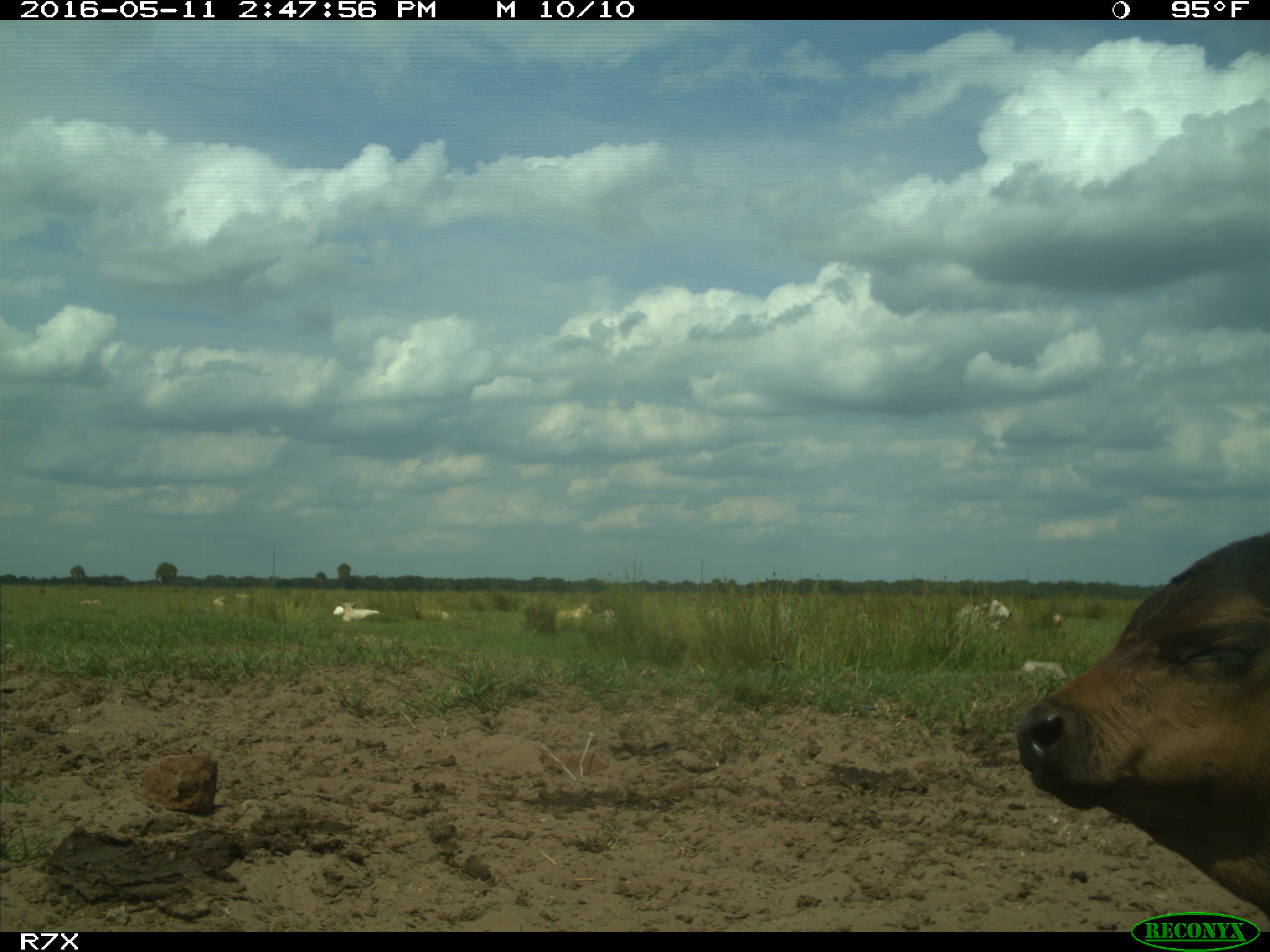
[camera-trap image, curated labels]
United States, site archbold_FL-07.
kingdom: Animalia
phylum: Chordata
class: Mammalia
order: Artiodactyla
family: Bovidae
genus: Bos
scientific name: Bos taurus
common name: domestic cow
Bos taurus (domestic cow).